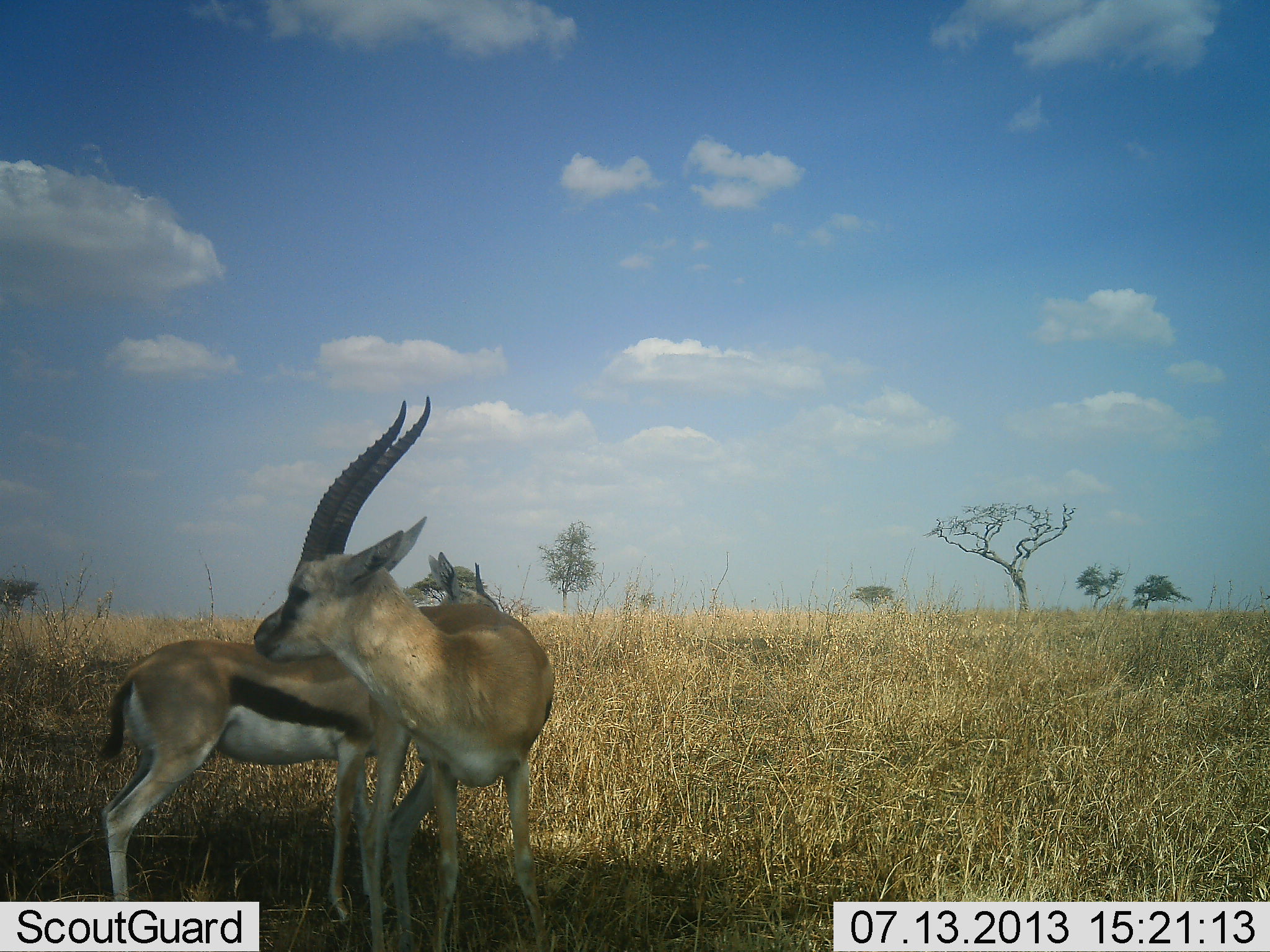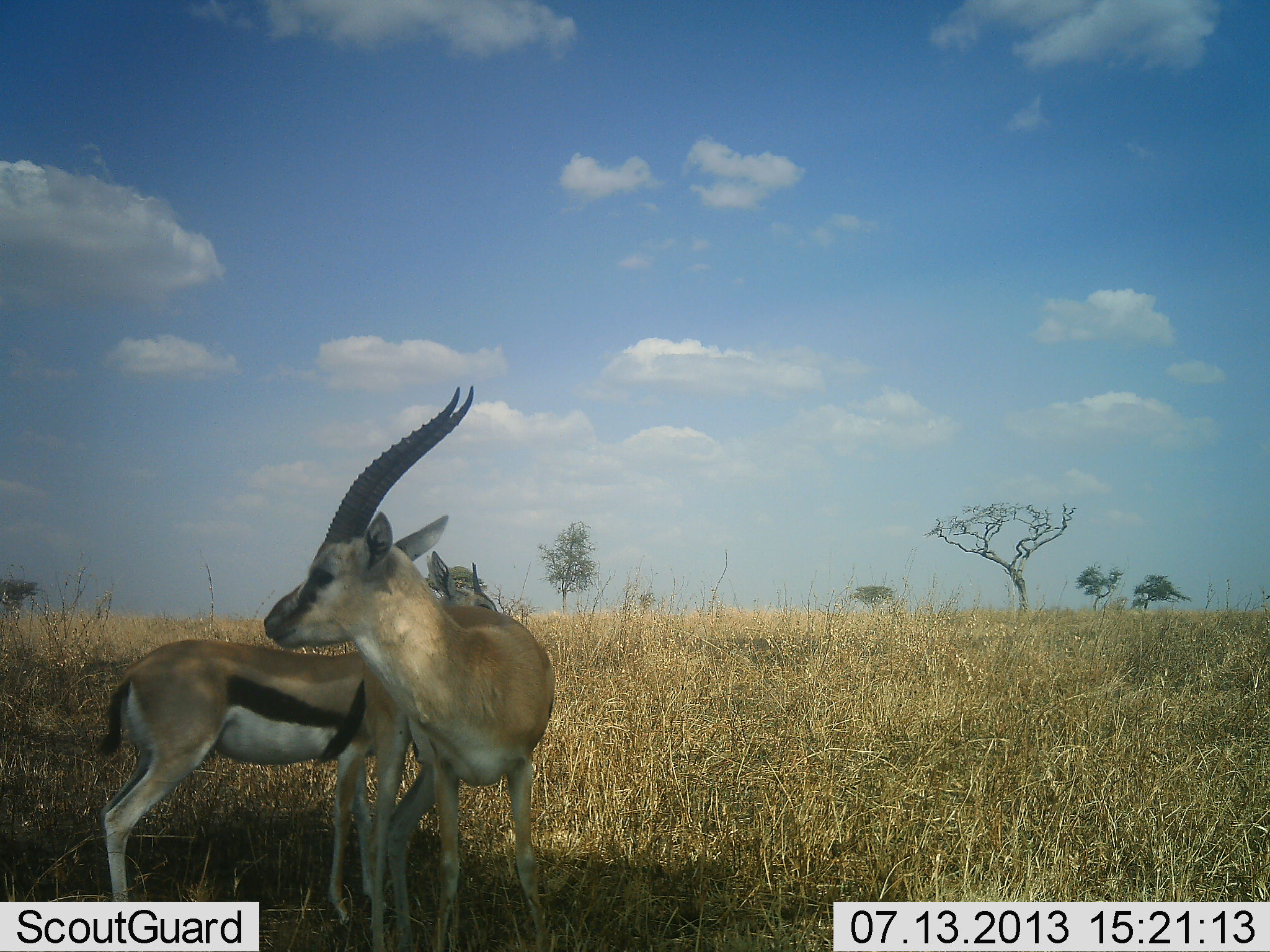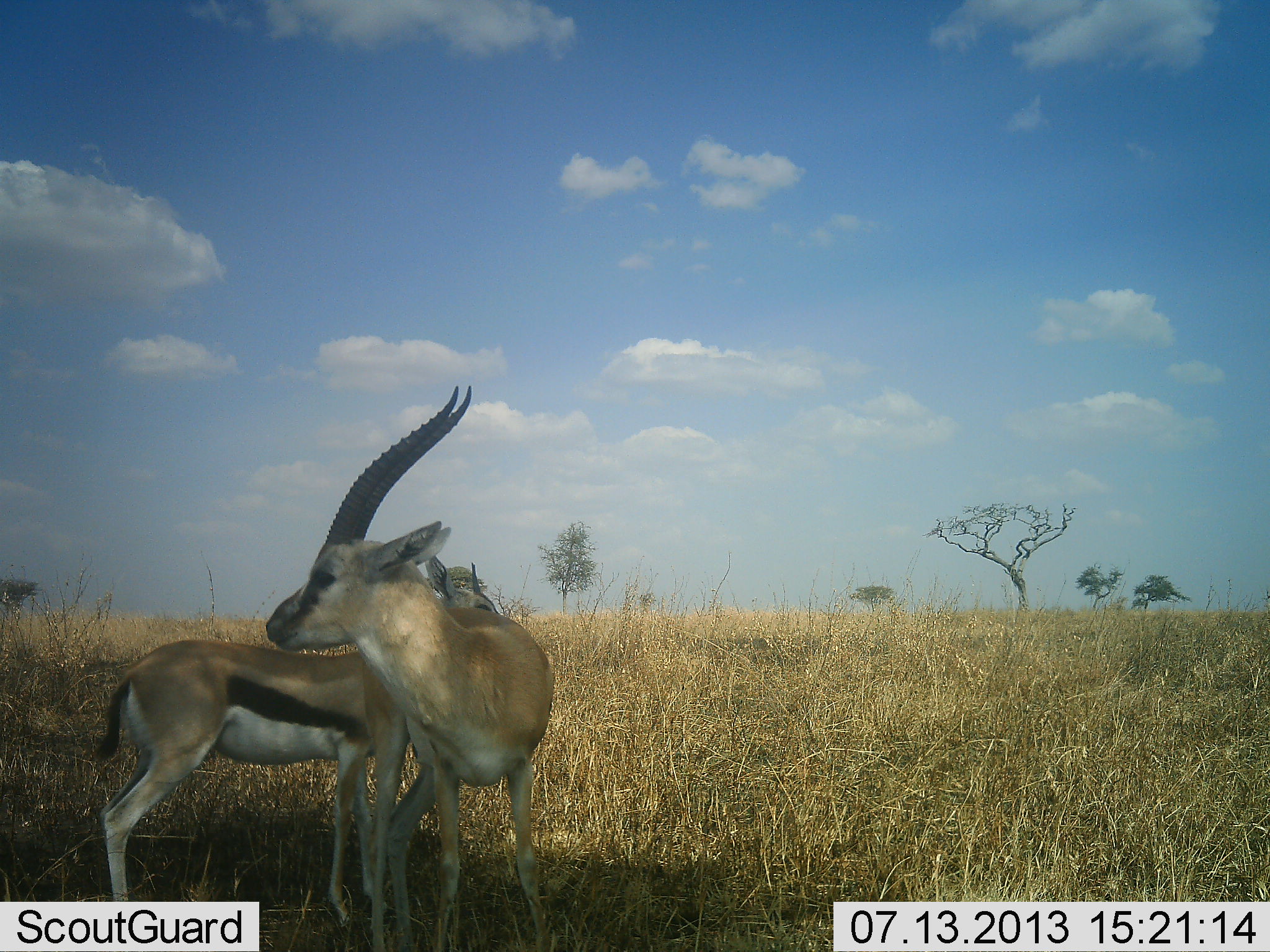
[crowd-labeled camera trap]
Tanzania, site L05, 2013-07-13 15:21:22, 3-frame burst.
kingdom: Animalia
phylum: Chordata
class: Mammalia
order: Artiodactyla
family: Bovidae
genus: Eudorcas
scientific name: Eudorcas thomsonii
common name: thomson's gazelle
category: gazellethomsons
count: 2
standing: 87%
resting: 0%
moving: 0%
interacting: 20%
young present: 13%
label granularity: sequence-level